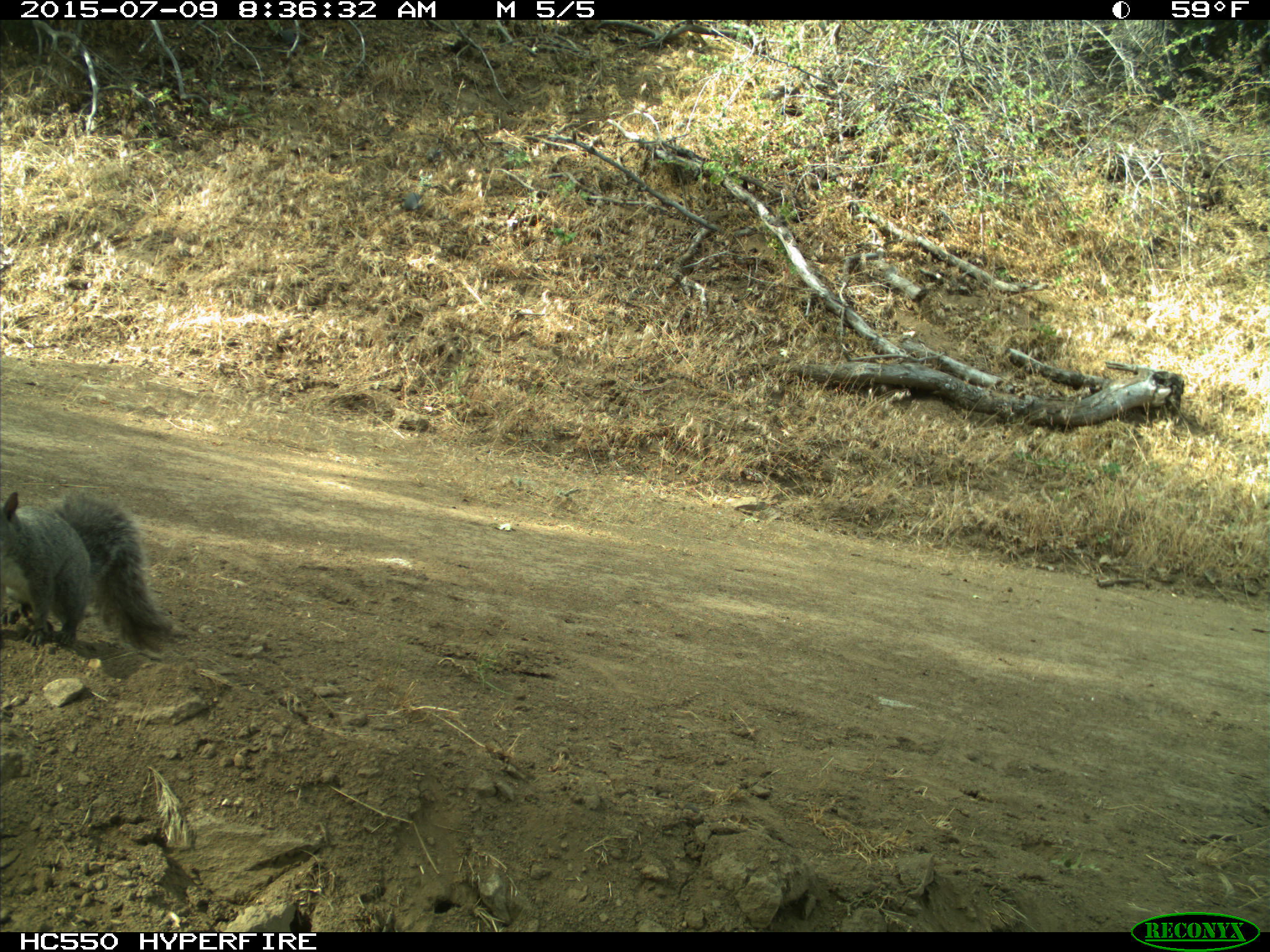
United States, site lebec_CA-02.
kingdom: Animalia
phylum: Chordata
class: Mammalia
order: Rodentia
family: Sciuridae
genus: Sciurus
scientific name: Sciurus carolinensis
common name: eastern gray squirrel